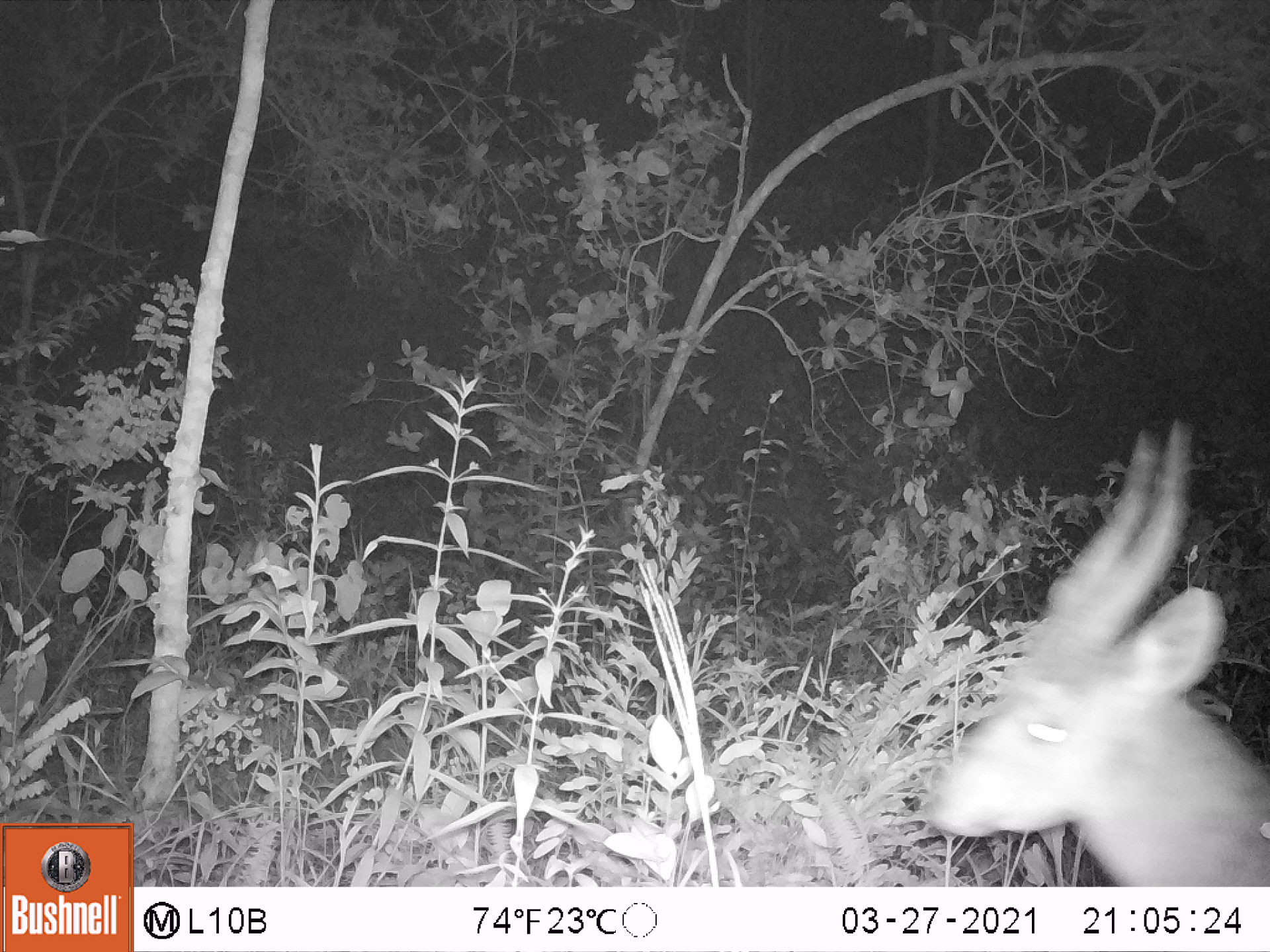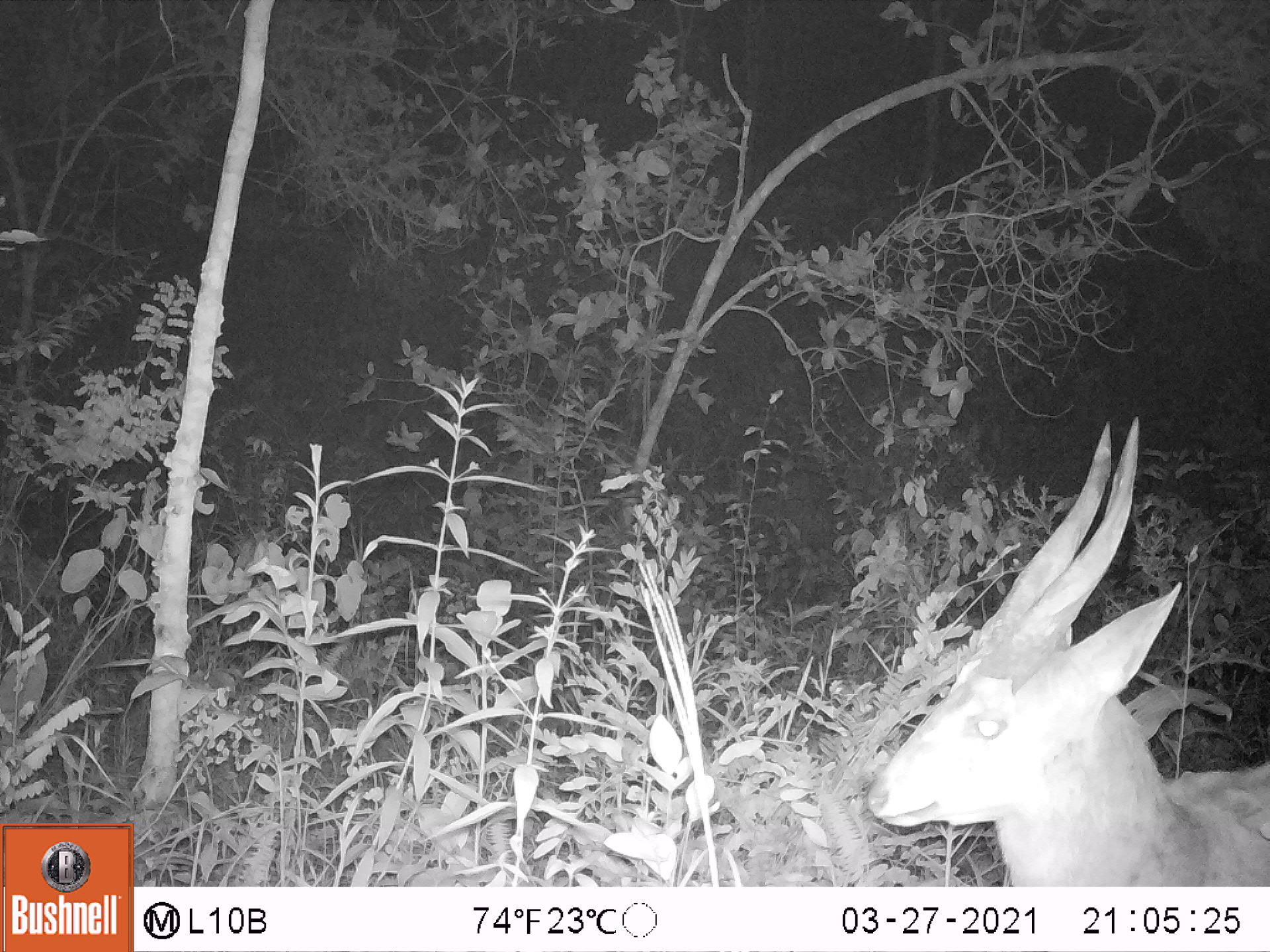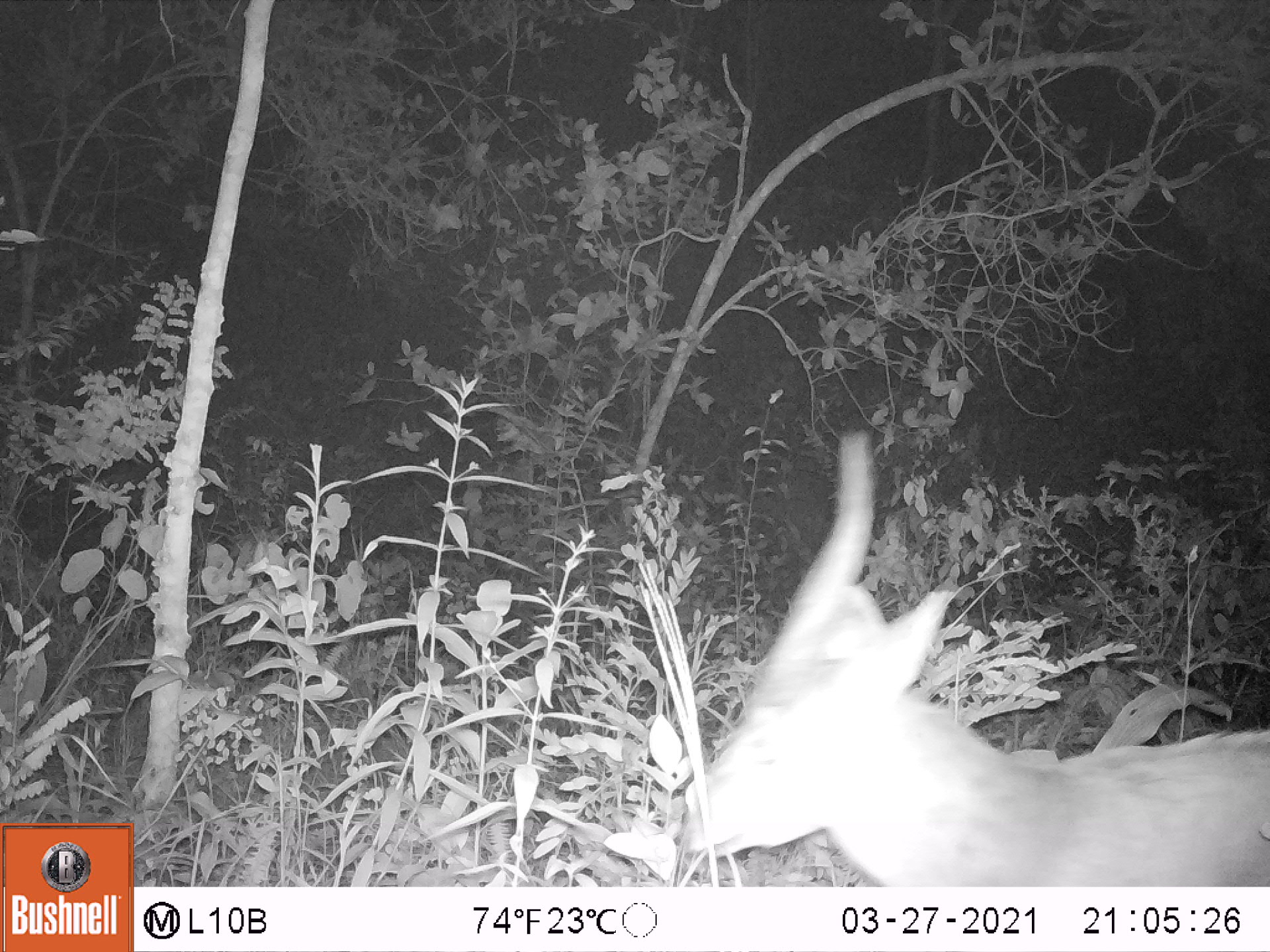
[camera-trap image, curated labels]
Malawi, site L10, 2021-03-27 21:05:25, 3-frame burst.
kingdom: Animalia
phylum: Chordata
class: Mammalia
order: Artiodactyla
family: Bovidae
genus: Tragelaphus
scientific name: Tragelaphus sylvaticus sylvaticus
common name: cape bushbuck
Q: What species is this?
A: Cape bushbuck (Tragelaphus sylvaticus sylvaticus).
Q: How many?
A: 1.